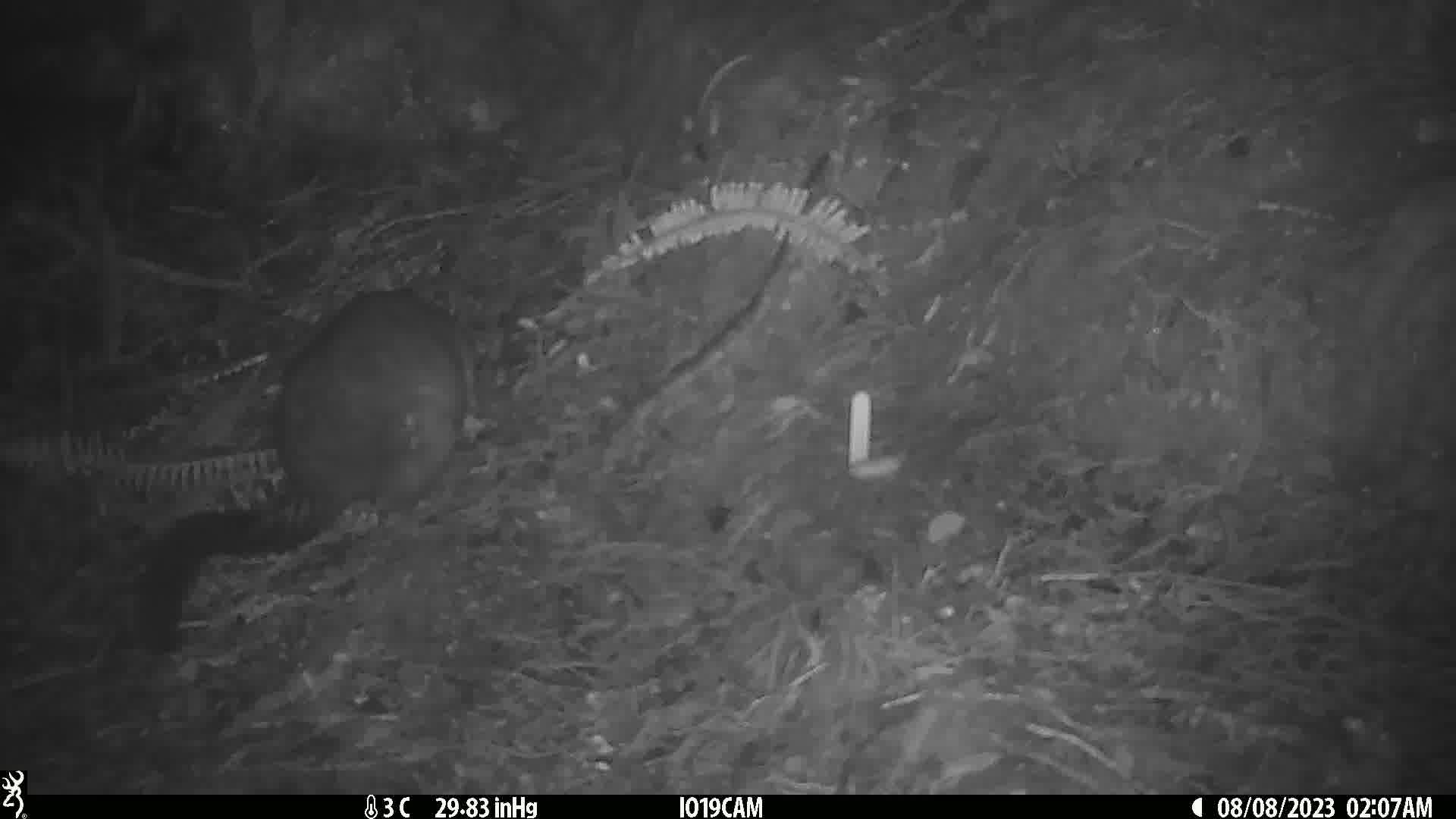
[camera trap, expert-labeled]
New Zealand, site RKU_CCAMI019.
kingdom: Animalia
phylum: Chordata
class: Mammalia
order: Diprotodontia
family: Phalangeridae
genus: Trichosurus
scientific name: Trichosurus vulpecula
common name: common brushtail possum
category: possum